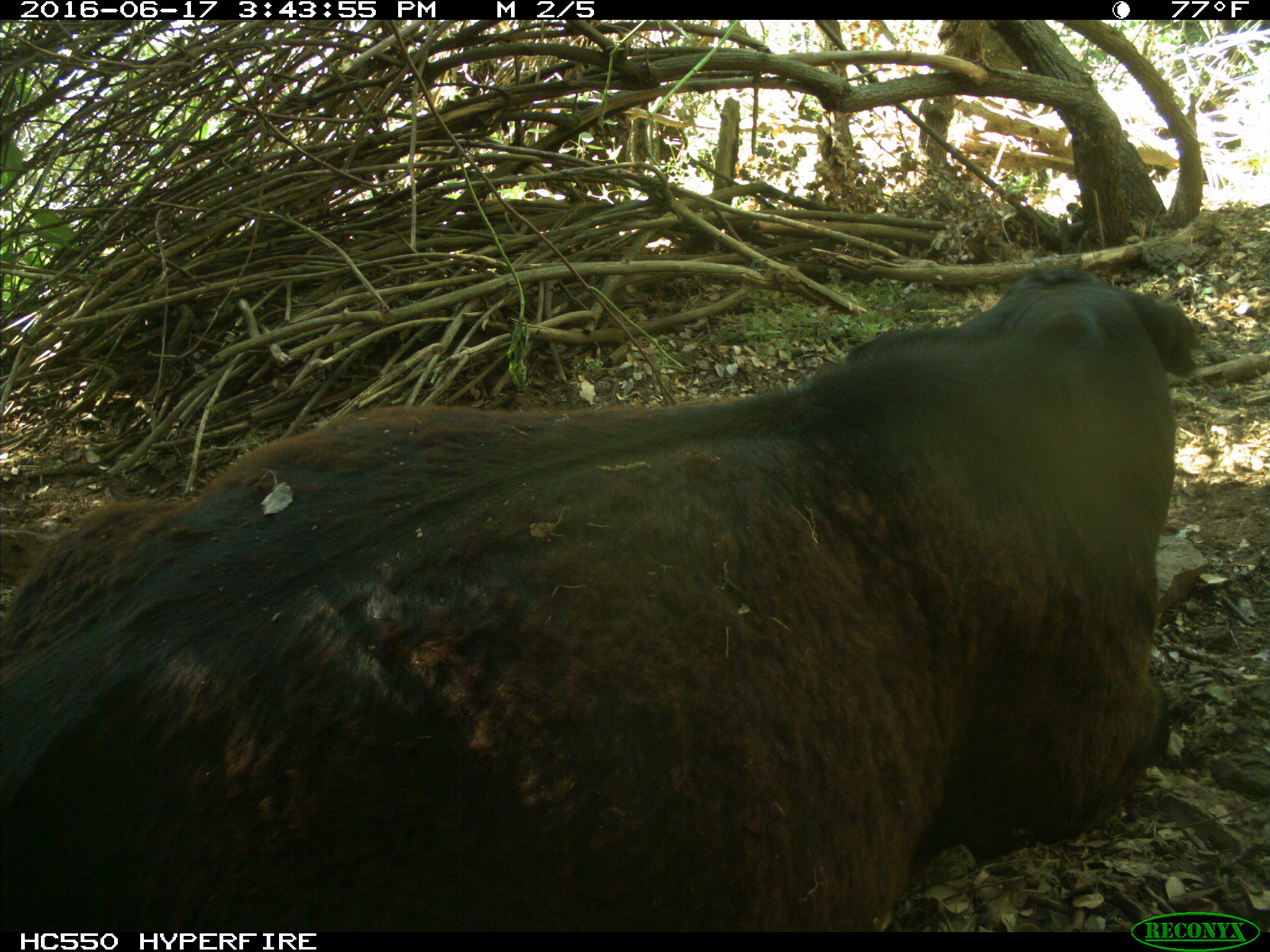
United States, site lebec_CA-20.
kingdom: Animalia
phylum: Chordata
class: Mammalia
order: Artiodactyla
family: Bovidae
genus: Bos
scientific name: Bos taurus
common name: domestic cow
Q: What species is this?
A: Bos taurus (domestic cow).